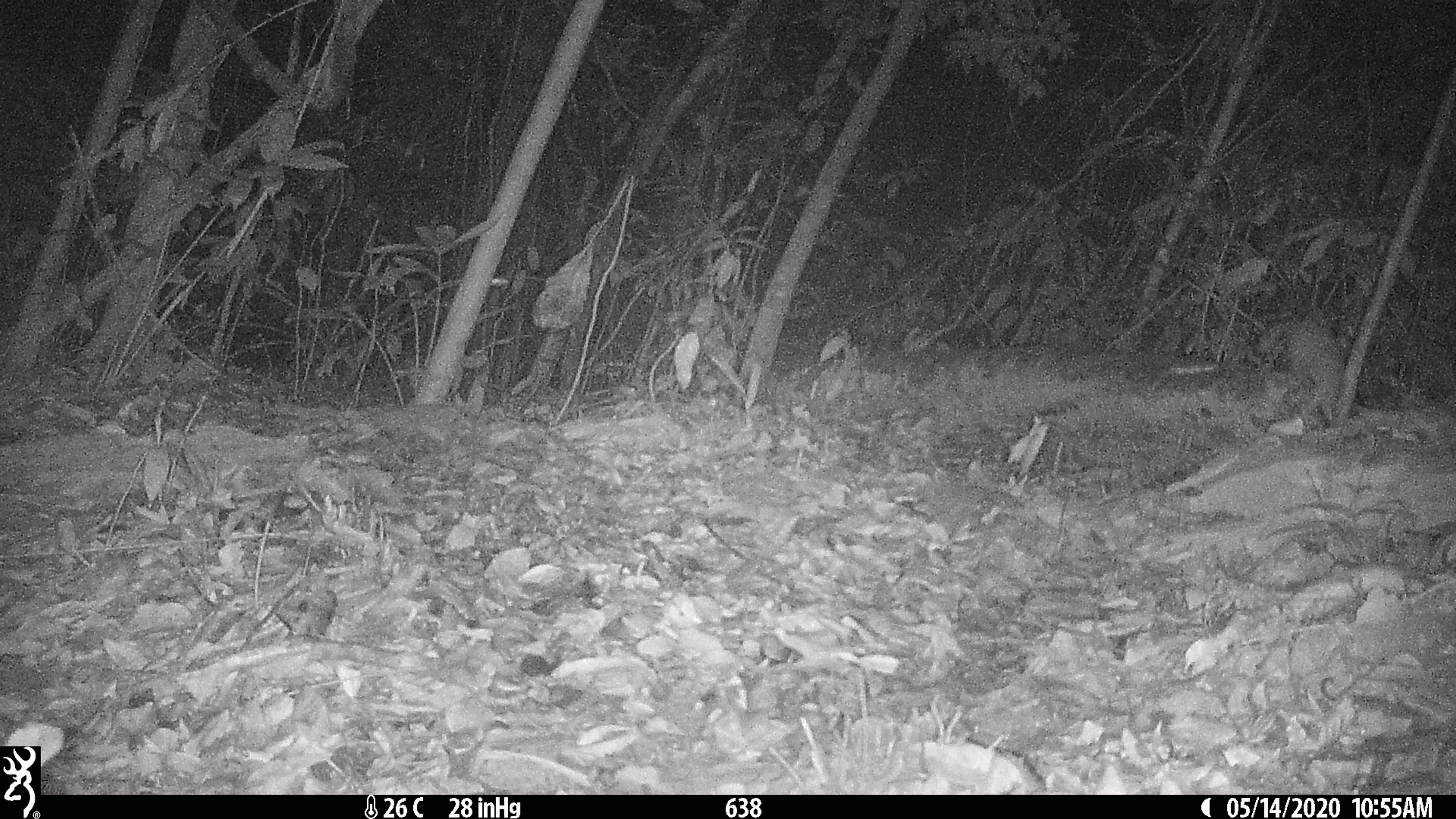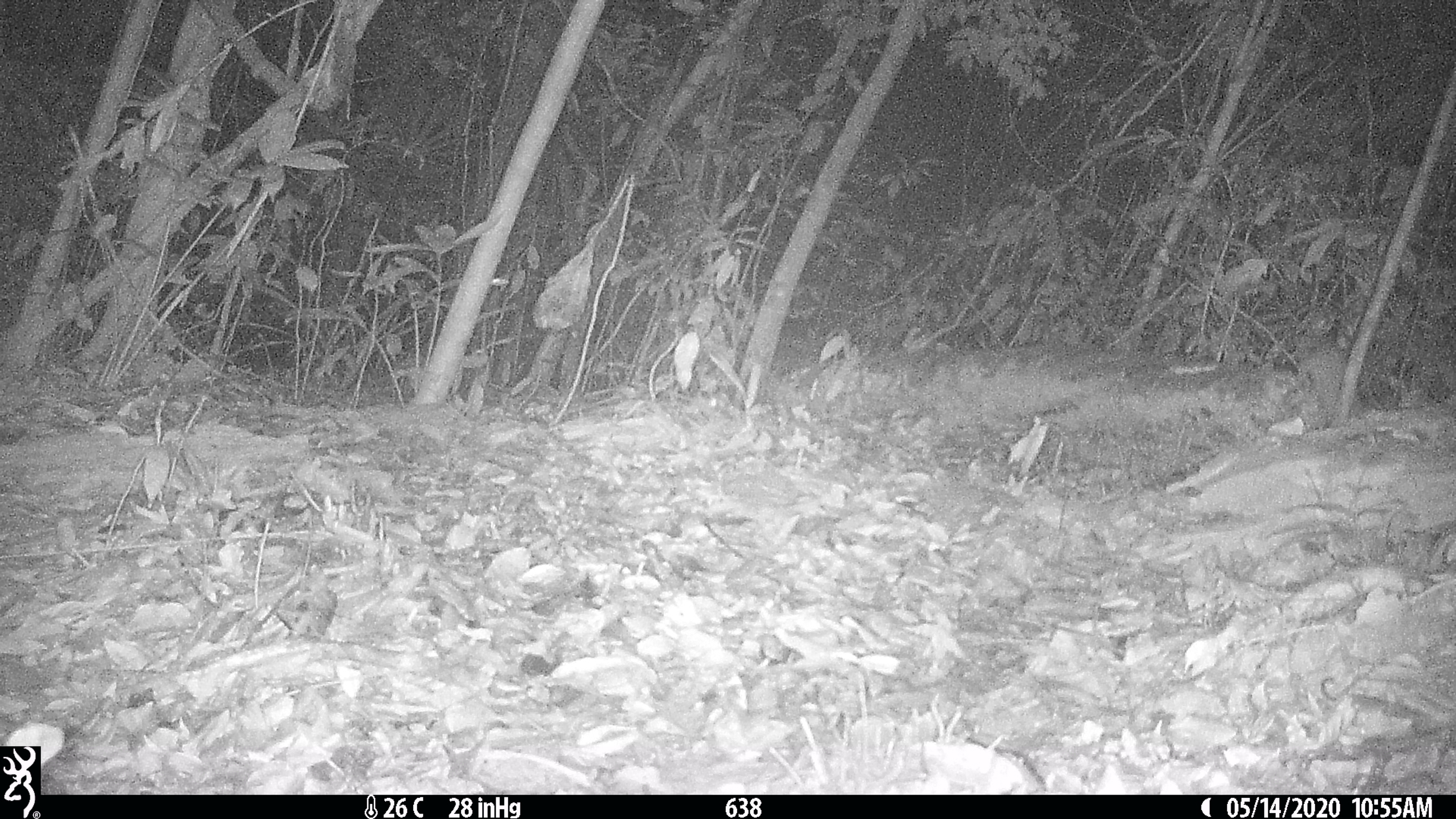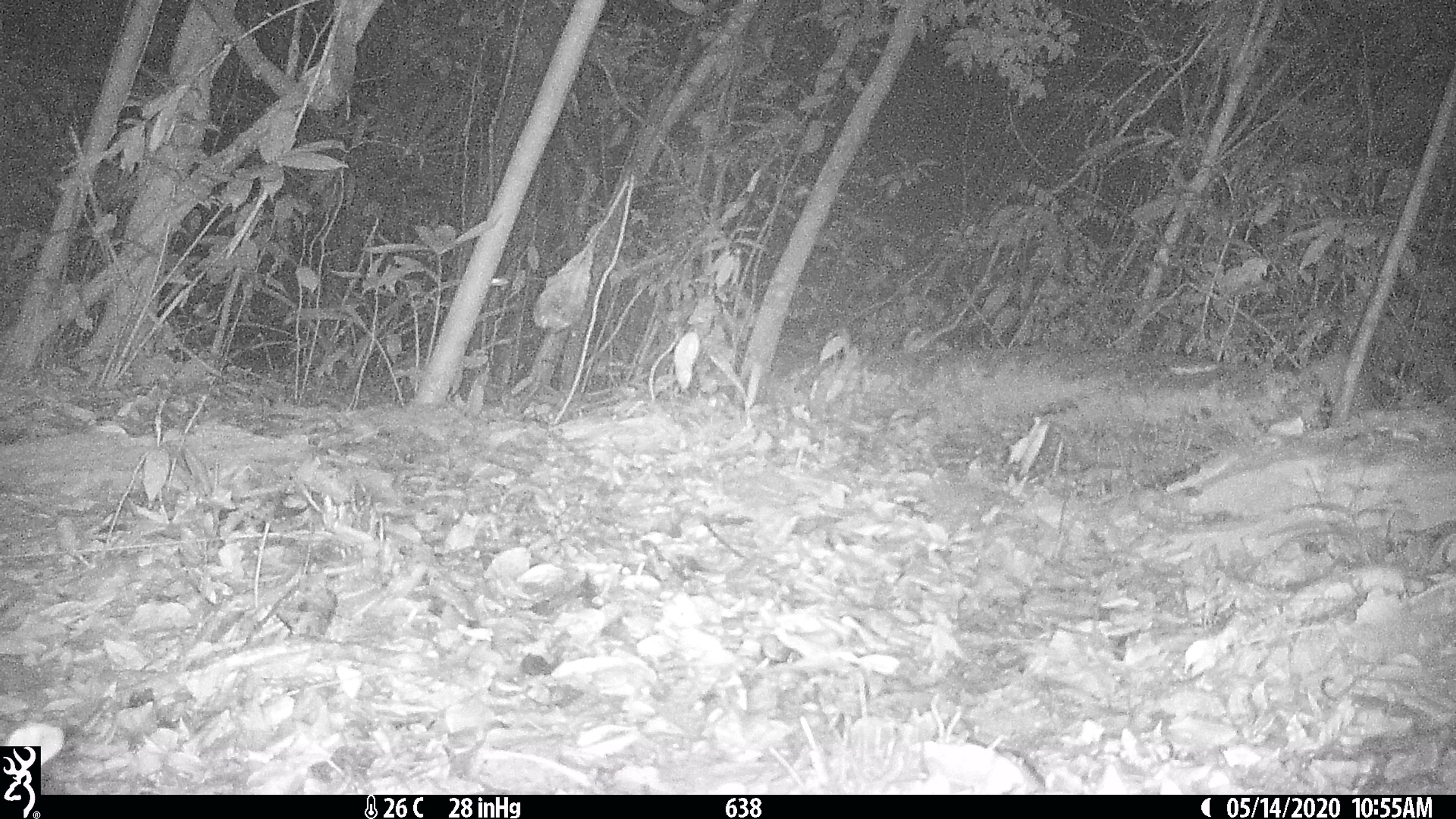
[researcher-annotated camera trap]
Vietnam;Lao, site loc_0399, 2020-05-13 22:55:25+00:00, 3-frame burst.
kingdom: Animalia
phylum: Chordata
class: Mammalia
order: Carnivora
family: Mustelidae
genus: Melogale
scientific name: Melogale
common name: ferret badger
Ferret badger (Melogale). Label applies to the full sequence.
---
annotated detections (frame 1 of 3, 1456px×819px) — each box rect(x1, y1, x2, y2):
ferret badger: rect(1252, 311, 1345, 422)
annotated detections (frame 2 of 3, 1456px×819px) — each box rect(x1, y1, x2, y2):
ferret badger: rect(1292, 333, 1371, 419)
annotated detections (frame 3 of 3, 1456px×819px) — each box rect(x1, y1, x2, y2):
ferret badger: rect(1296, 346, 1374, 411)